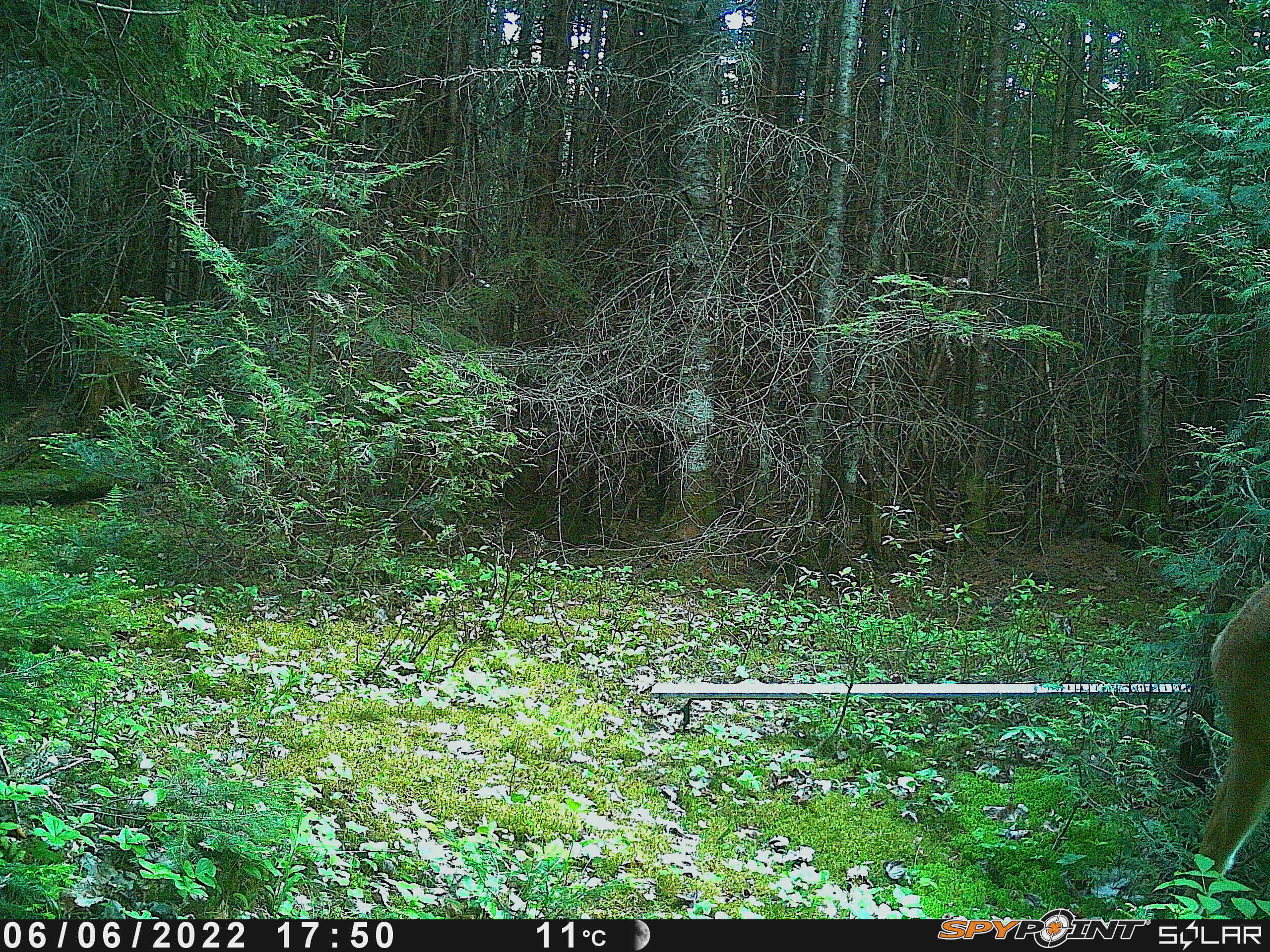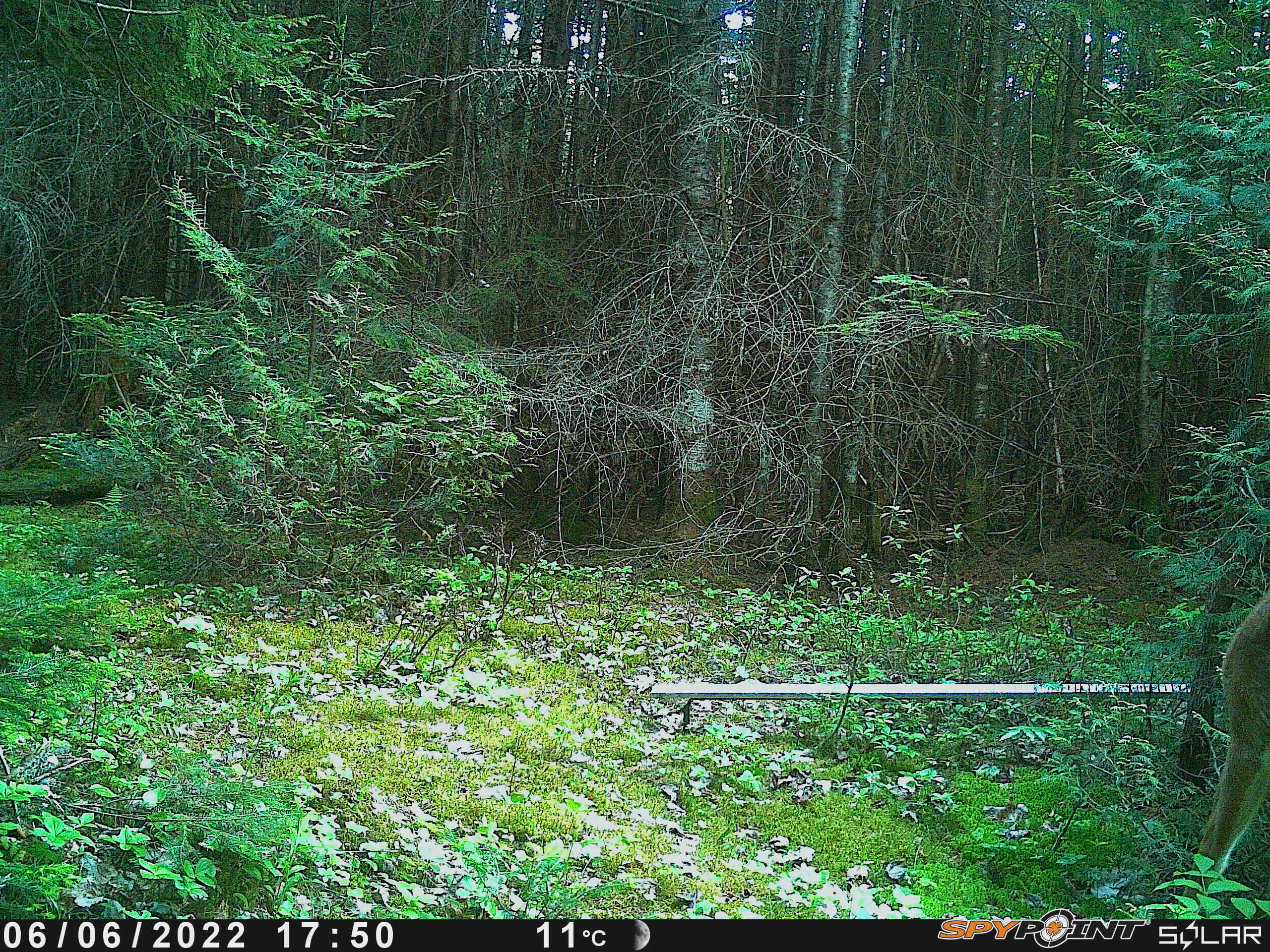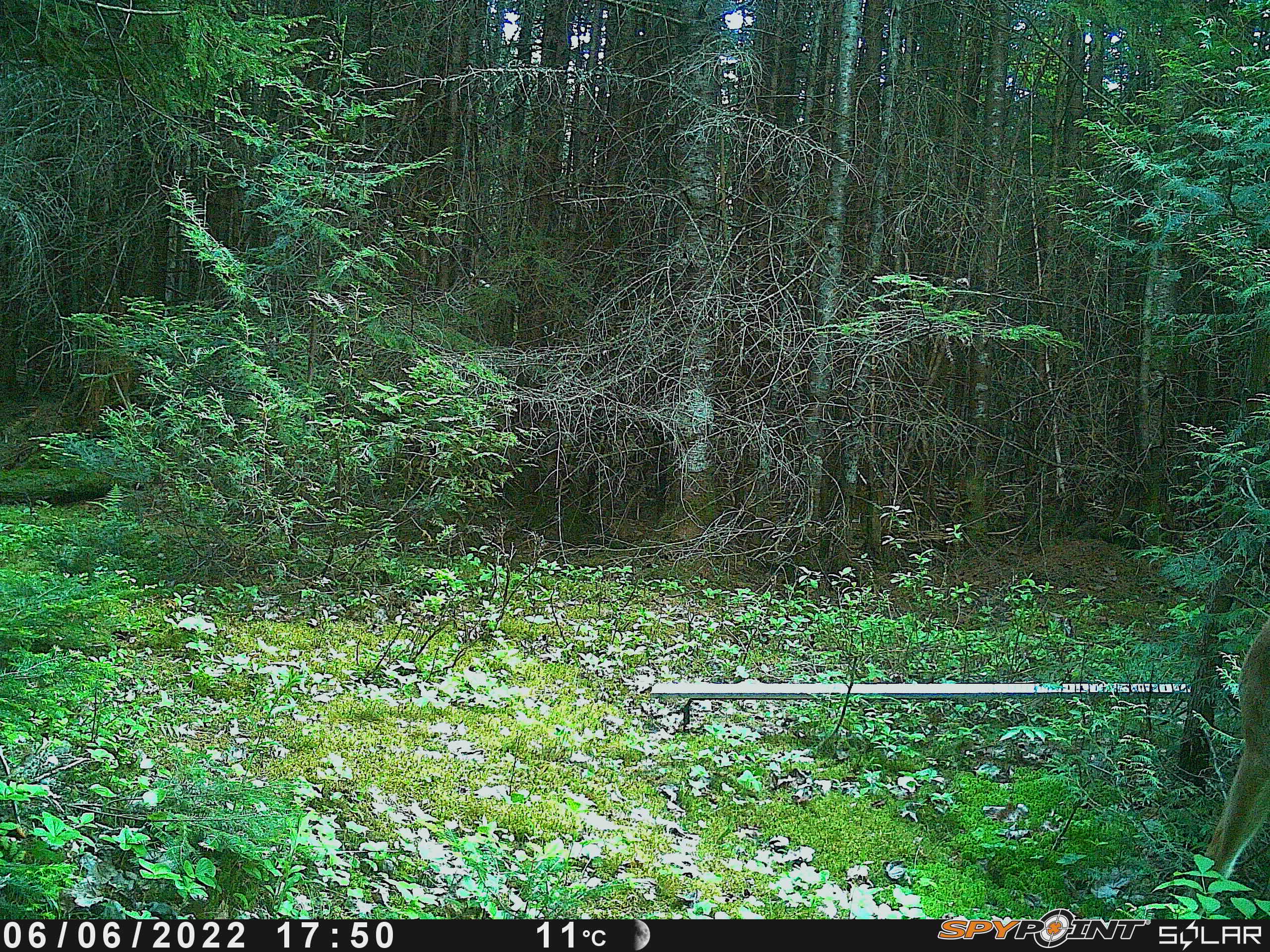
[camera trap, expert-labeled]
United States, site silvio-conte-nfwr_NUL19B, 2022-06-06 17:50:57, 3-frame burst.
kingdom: Animalia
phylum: Chordata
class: Mammalia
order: Artiodactyla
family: Cervidae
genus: Odocoileus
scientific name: Odocoileus virginianus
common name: white-tailed deer